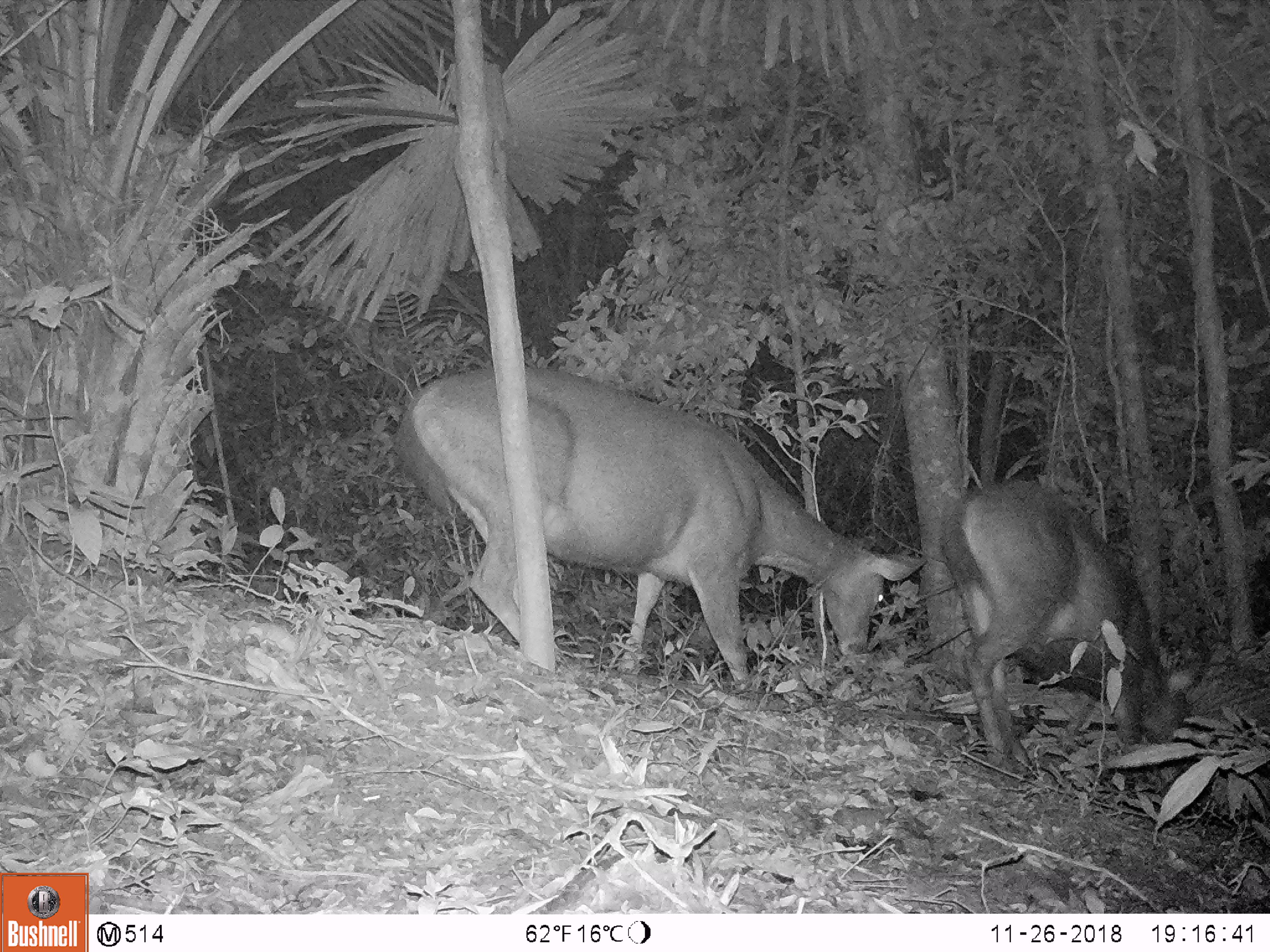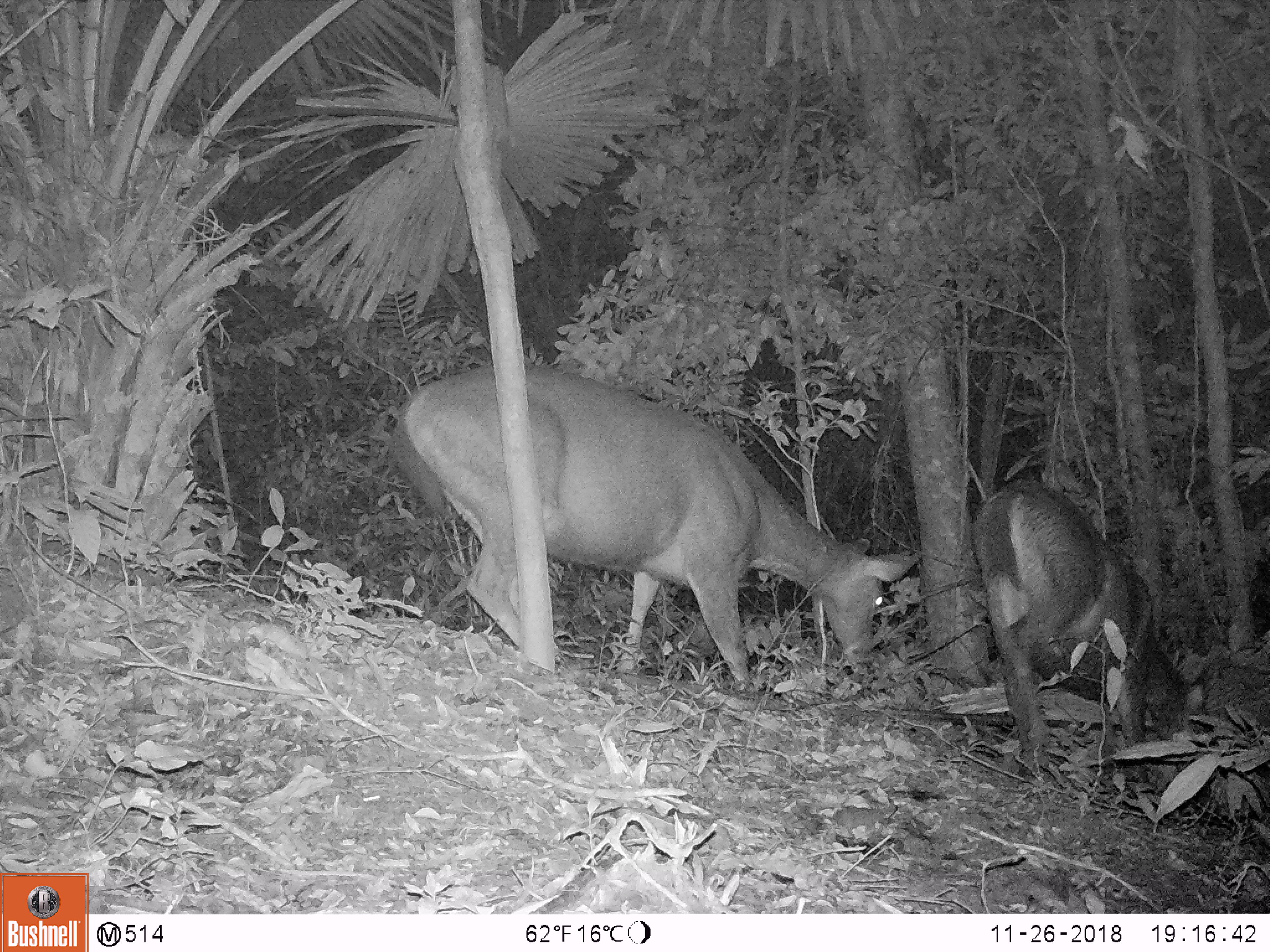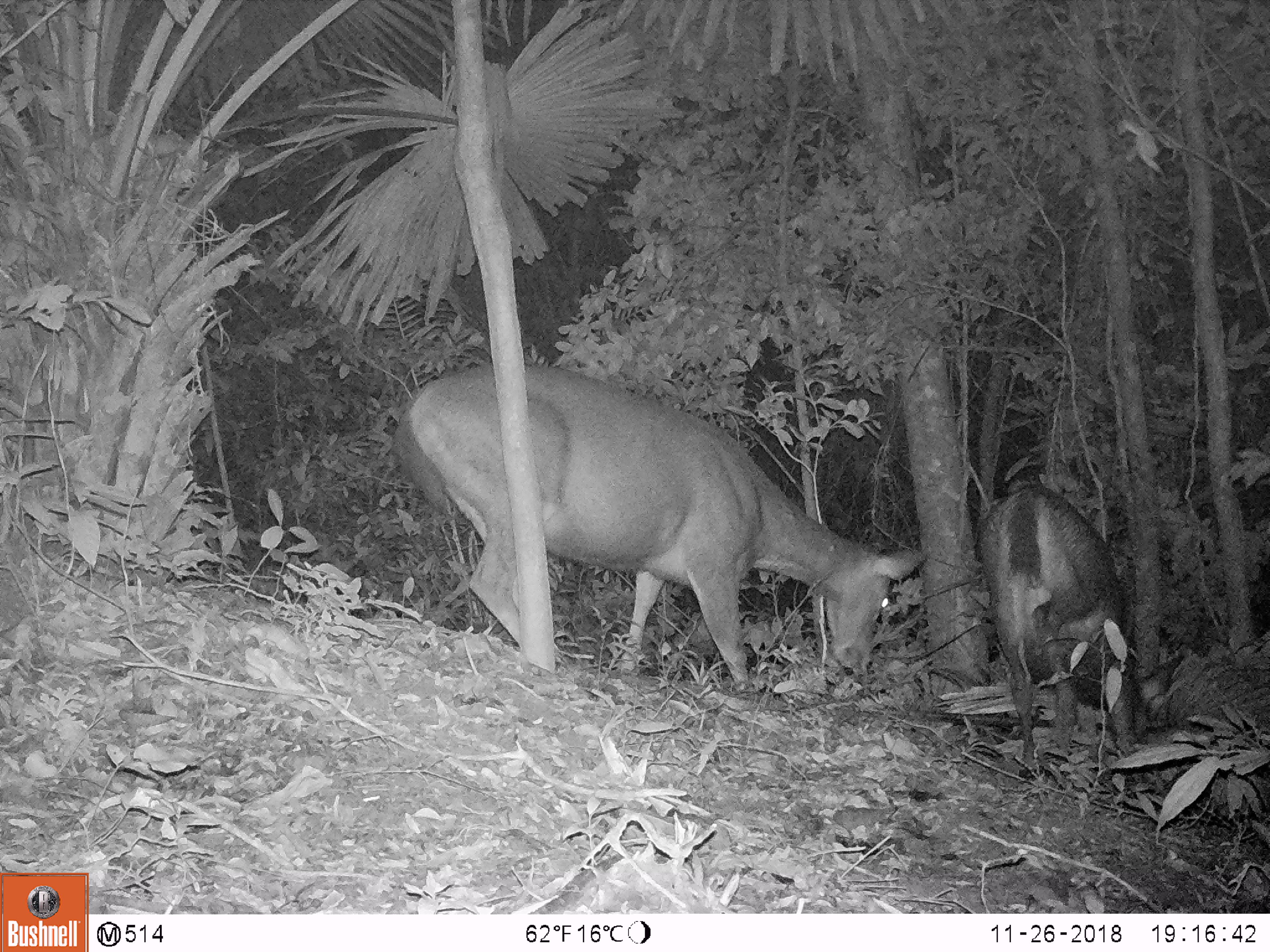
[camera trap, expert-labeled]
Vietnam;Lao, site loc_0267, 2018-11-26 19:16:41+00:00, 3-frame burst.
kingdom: Animalia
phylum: Chordata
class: Mammalia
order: Artiodactyla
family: Cervidae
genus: Rusa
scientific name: Rusa unicolor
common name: sambar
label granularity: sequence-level